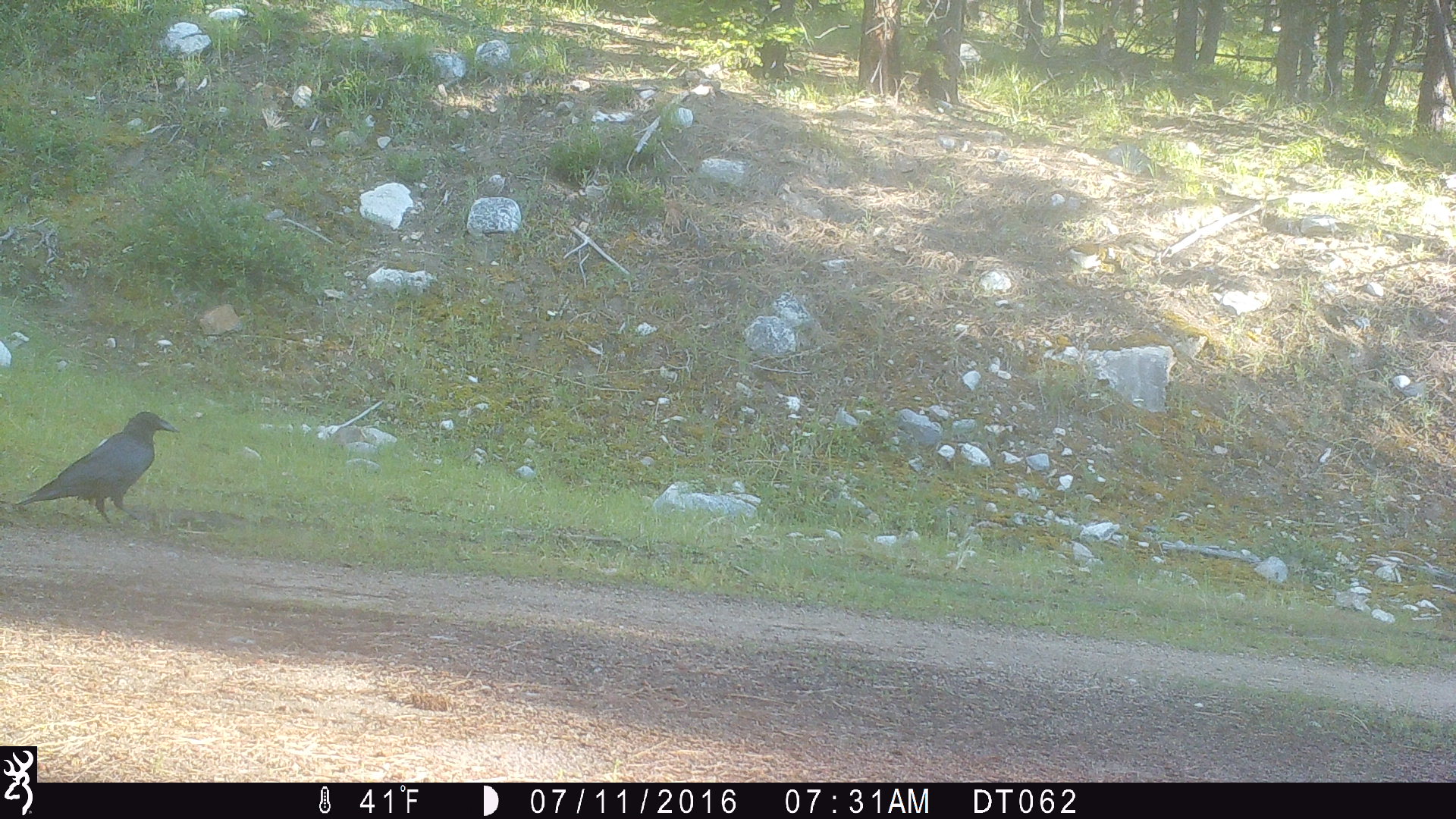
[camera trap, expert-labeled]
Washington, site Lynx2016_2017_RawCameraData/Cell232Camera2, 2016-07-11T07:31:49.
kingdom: Animalia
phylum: Chordata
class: Aves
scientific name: Aves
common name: birds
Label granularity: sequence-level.